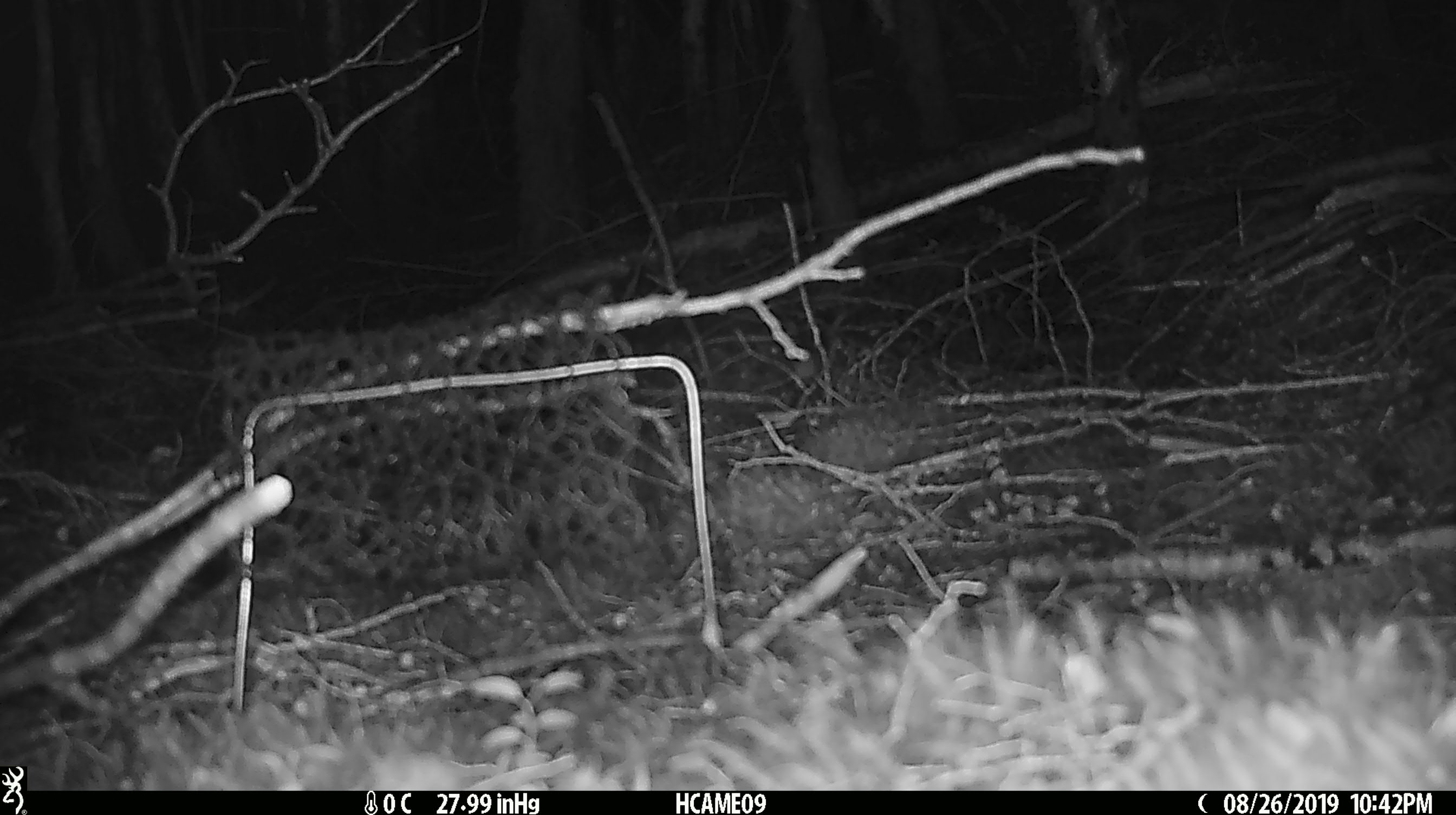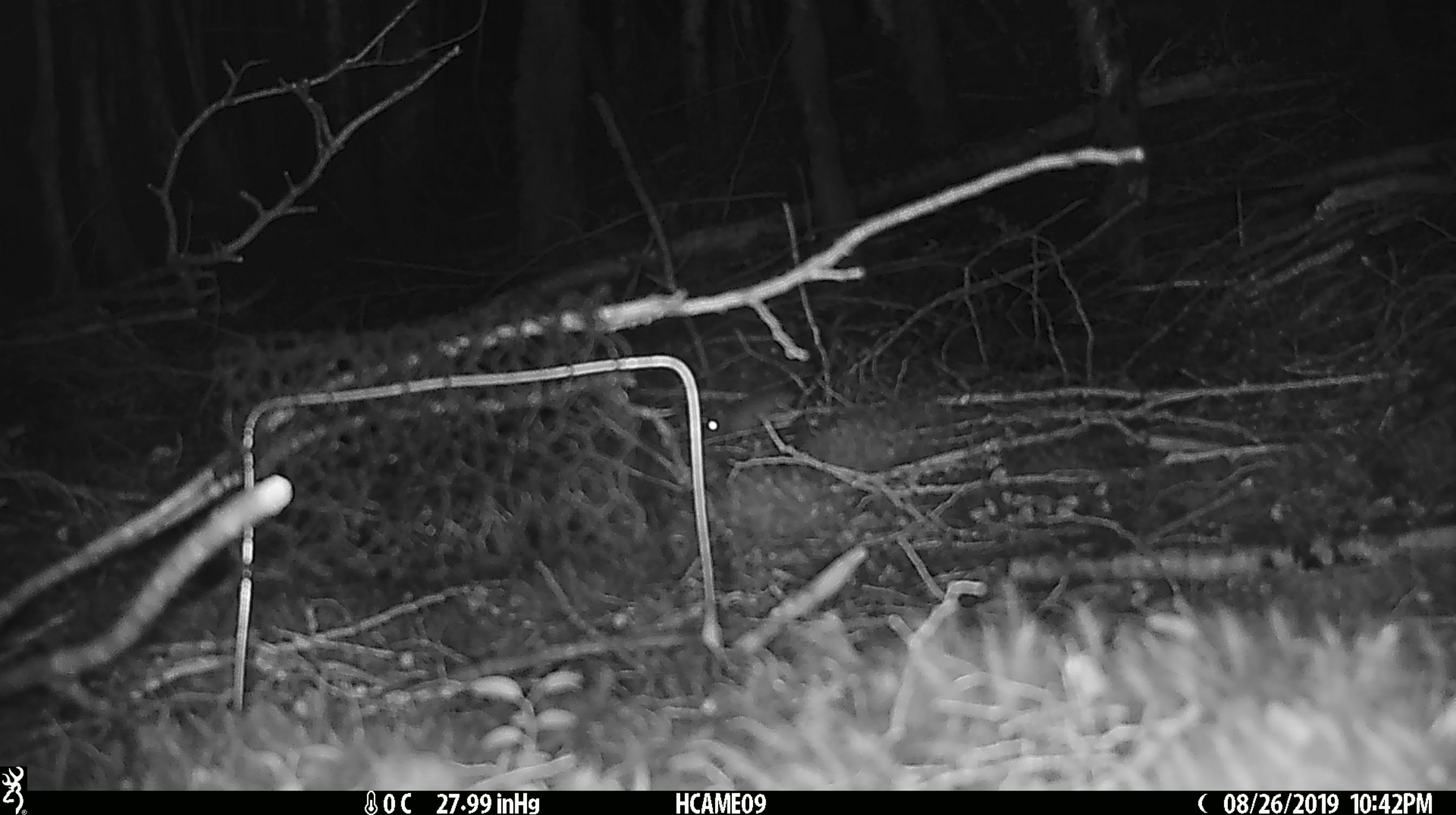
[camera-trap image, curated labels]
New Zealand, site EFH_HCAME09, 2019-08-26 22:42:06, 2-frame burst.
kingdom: Animalia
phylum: Chordata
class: Mammalia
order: Rodentia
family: Muridae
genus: Mus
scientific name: Mus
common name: mouse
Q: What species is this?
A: Mouse (Mus).